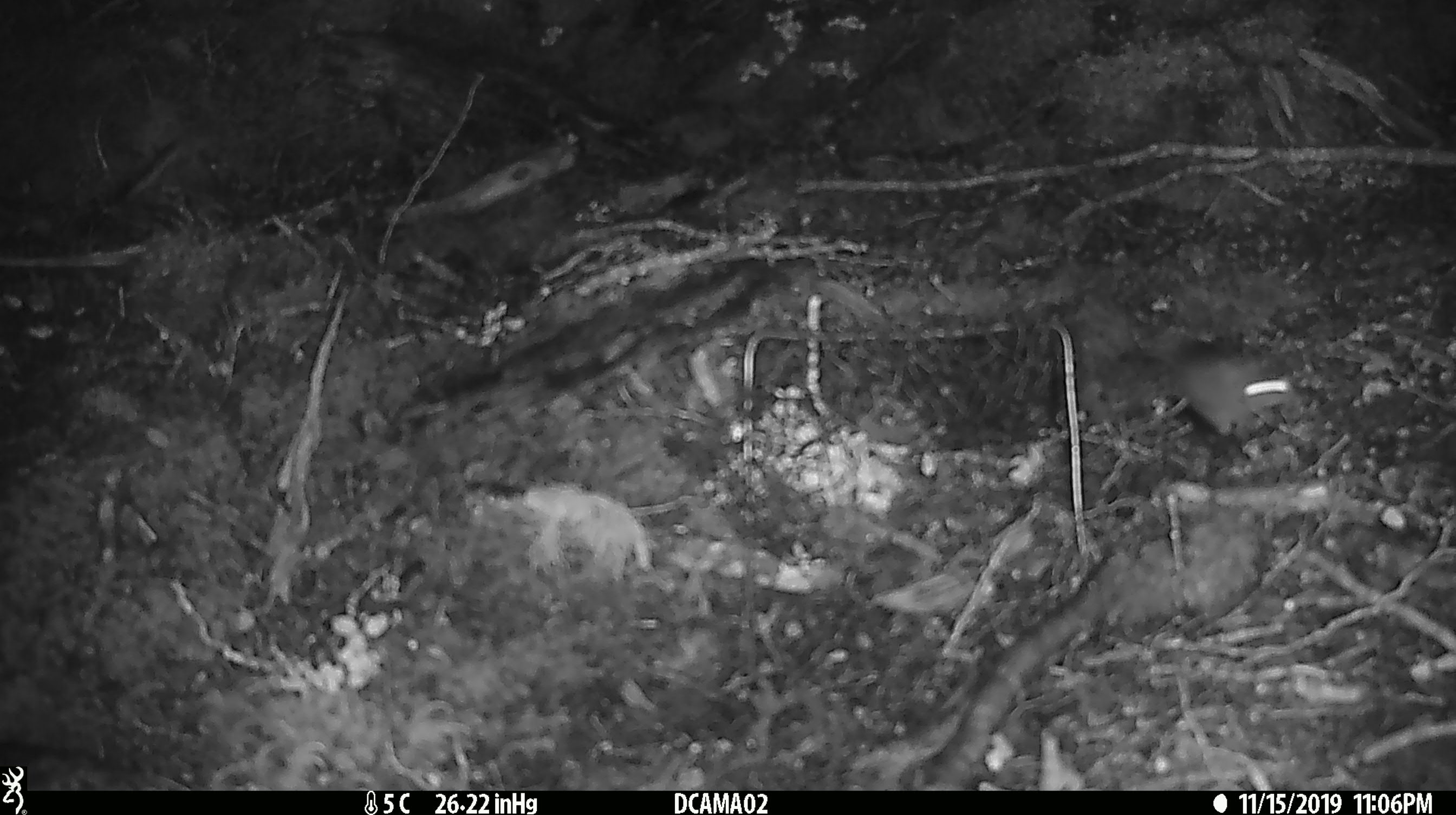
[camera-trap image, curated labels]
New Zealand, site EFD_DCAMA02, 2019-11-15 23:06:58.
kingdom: Animalia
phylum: Chordata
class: Mammalia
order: Rodentia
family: Muridae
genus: Mus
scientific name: Mus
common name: mouse